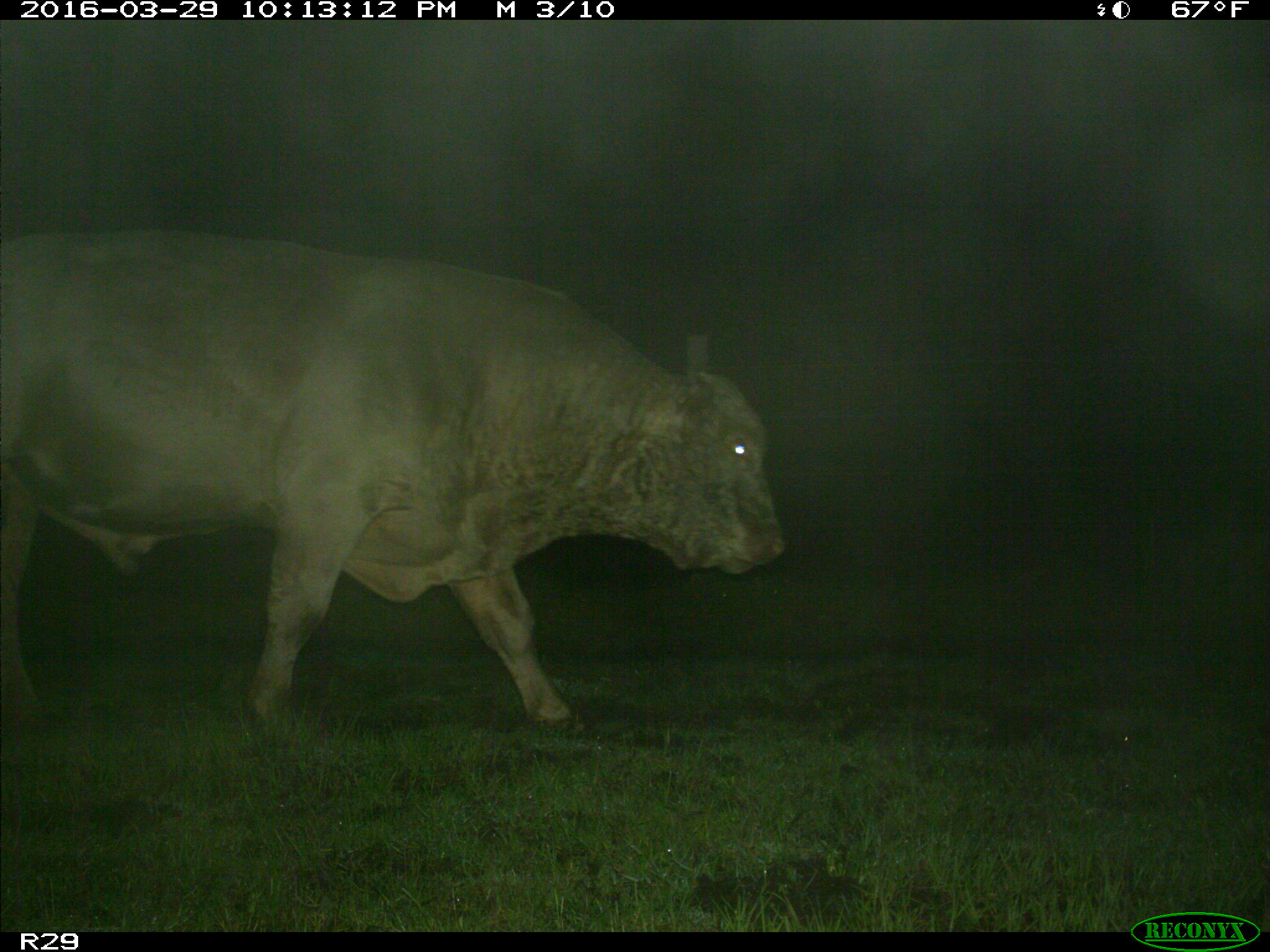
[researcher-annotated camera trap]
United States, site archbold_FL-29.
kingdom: Animalia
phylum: Chordata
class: Mammalia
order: Artiodactyla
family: Bovidae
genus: Bos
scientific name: Bos taurus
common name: domestic cow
Bos taurus (domestic cow).